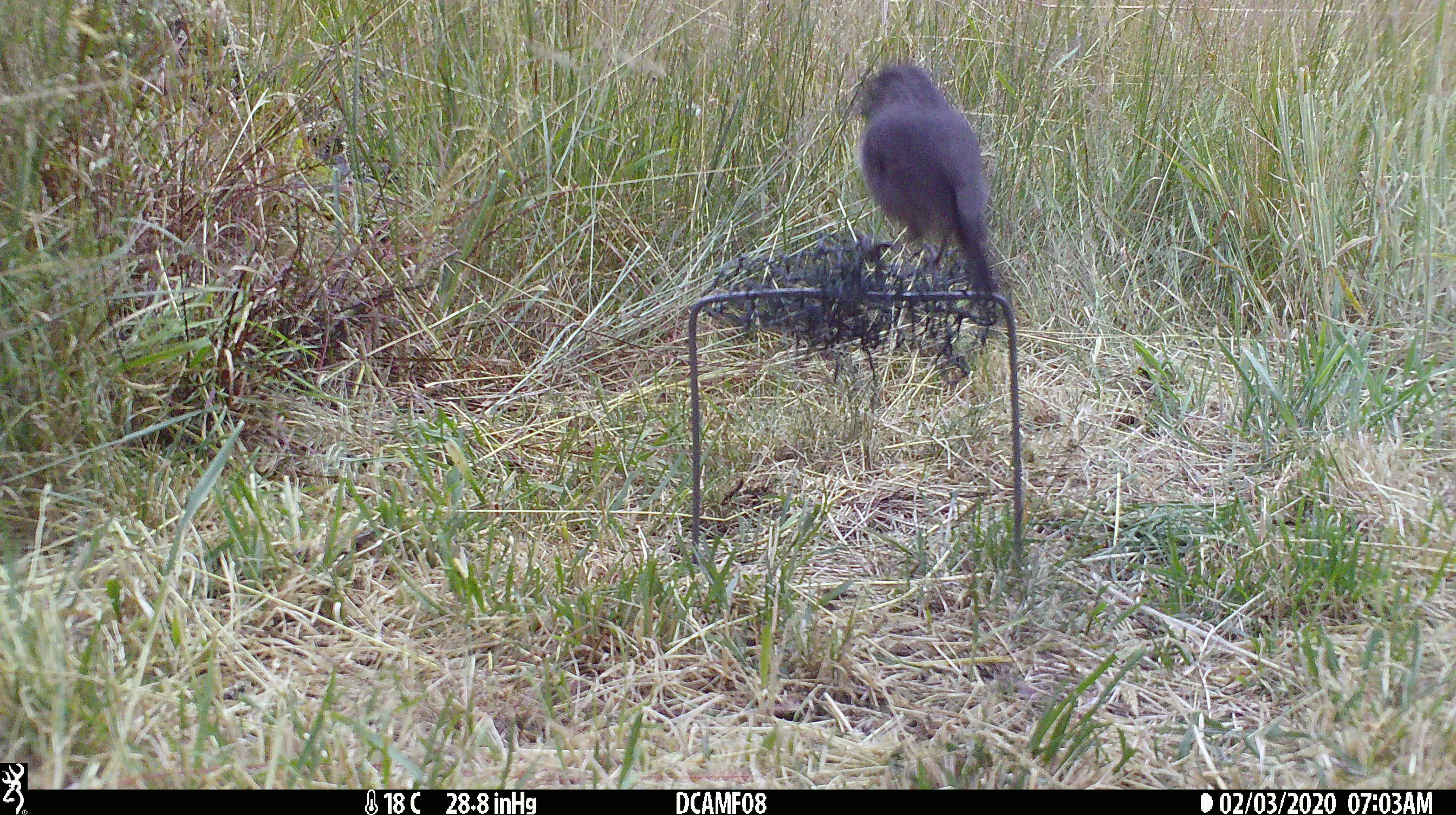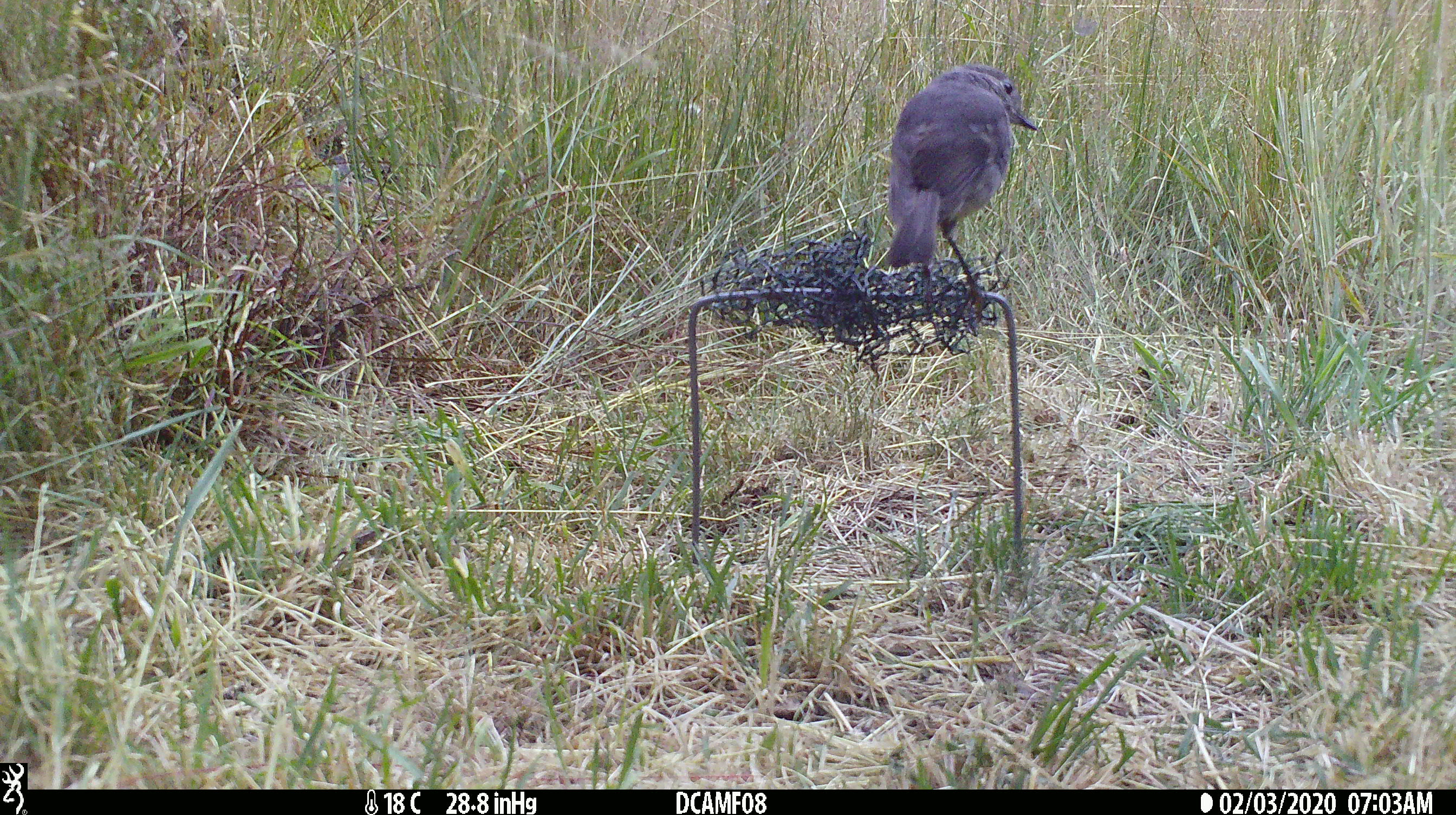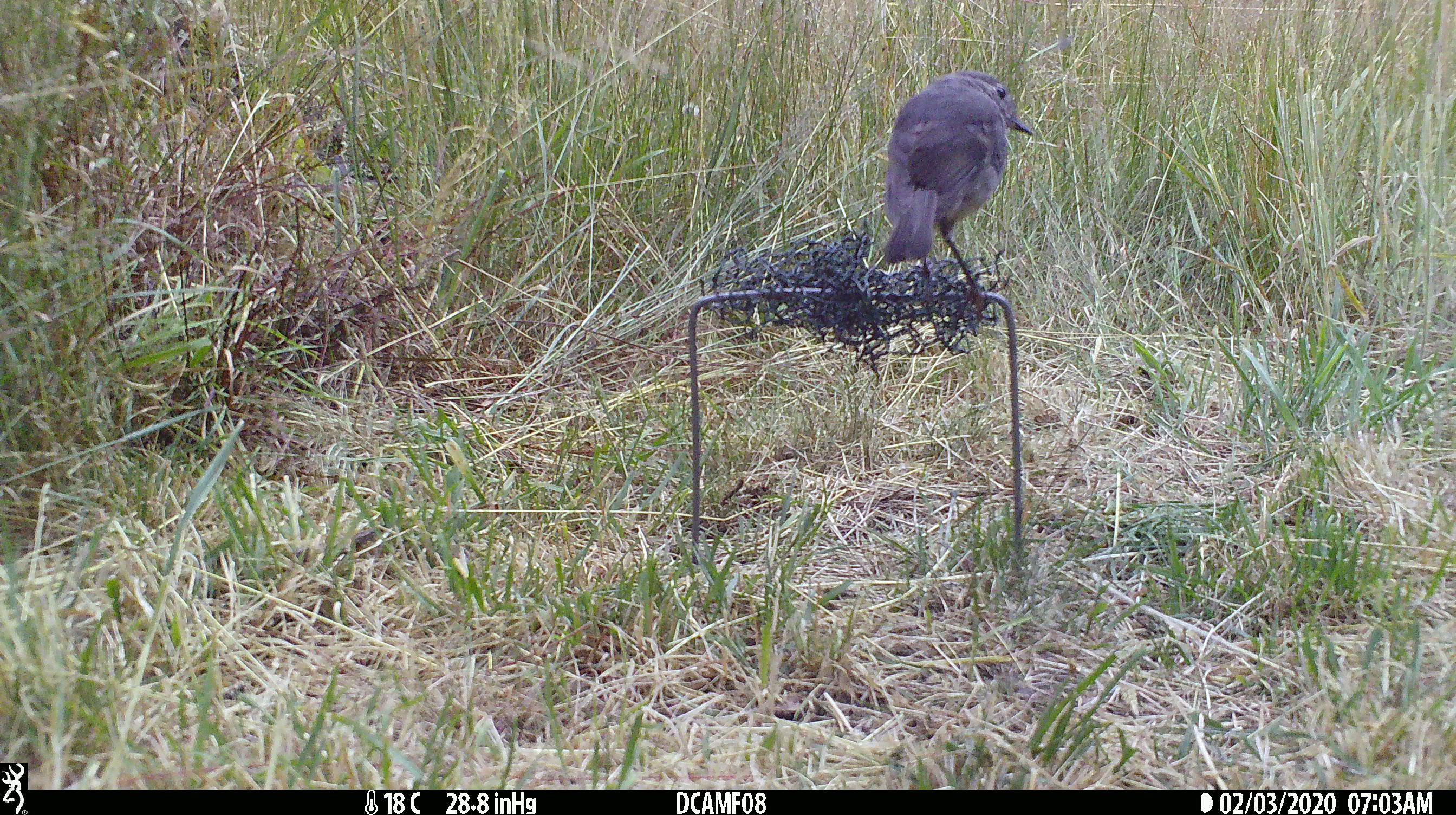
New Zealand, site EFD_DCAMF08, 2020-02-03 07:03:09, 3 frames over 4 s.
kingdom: Animalia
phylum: Chordata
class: Aves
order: Passeriformes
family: Petroicidae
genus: Petroica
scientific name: Petroica australis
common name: new zealand robin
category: robin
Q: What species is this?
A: Robin (new zealand robin) (Petroica australis).